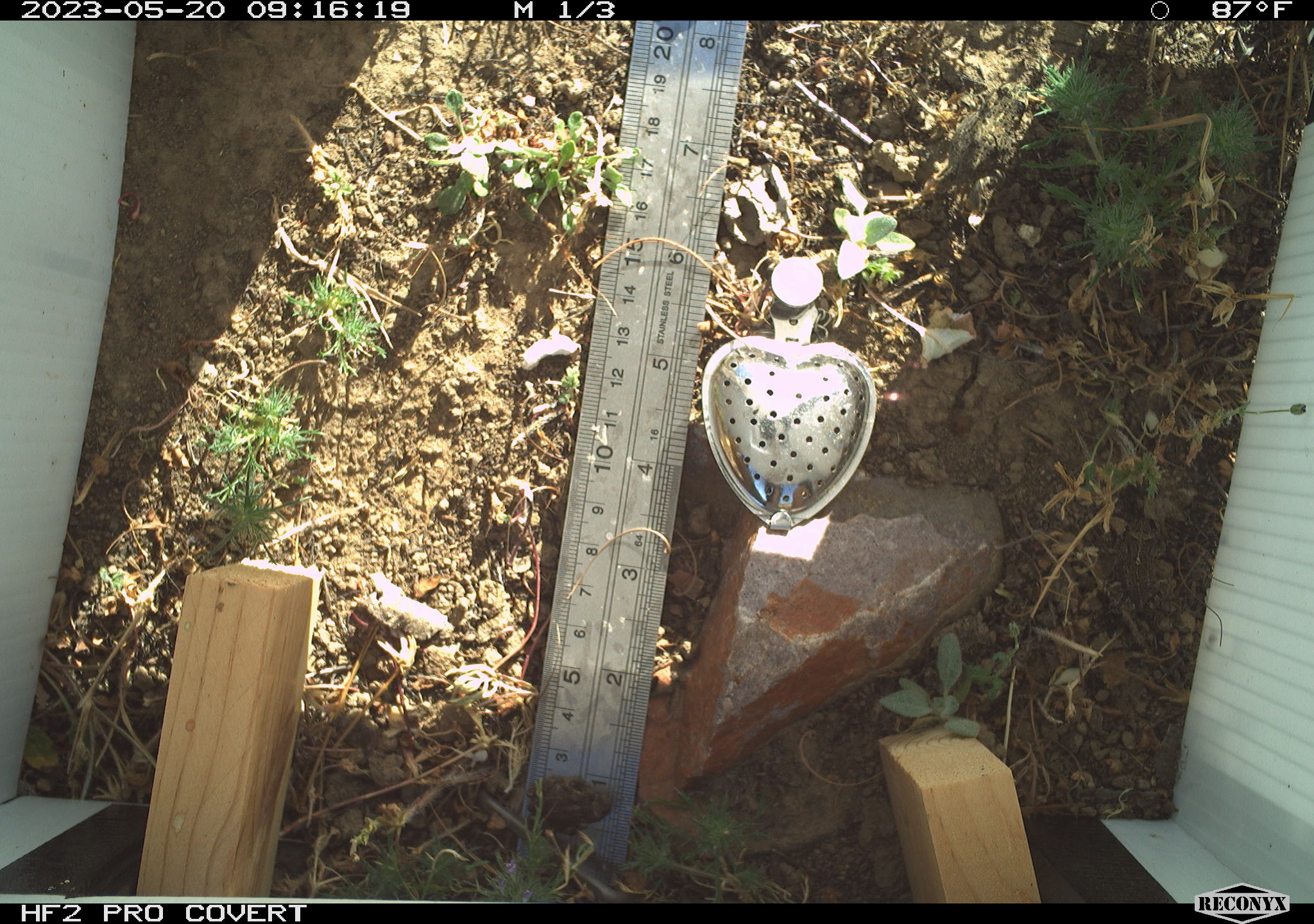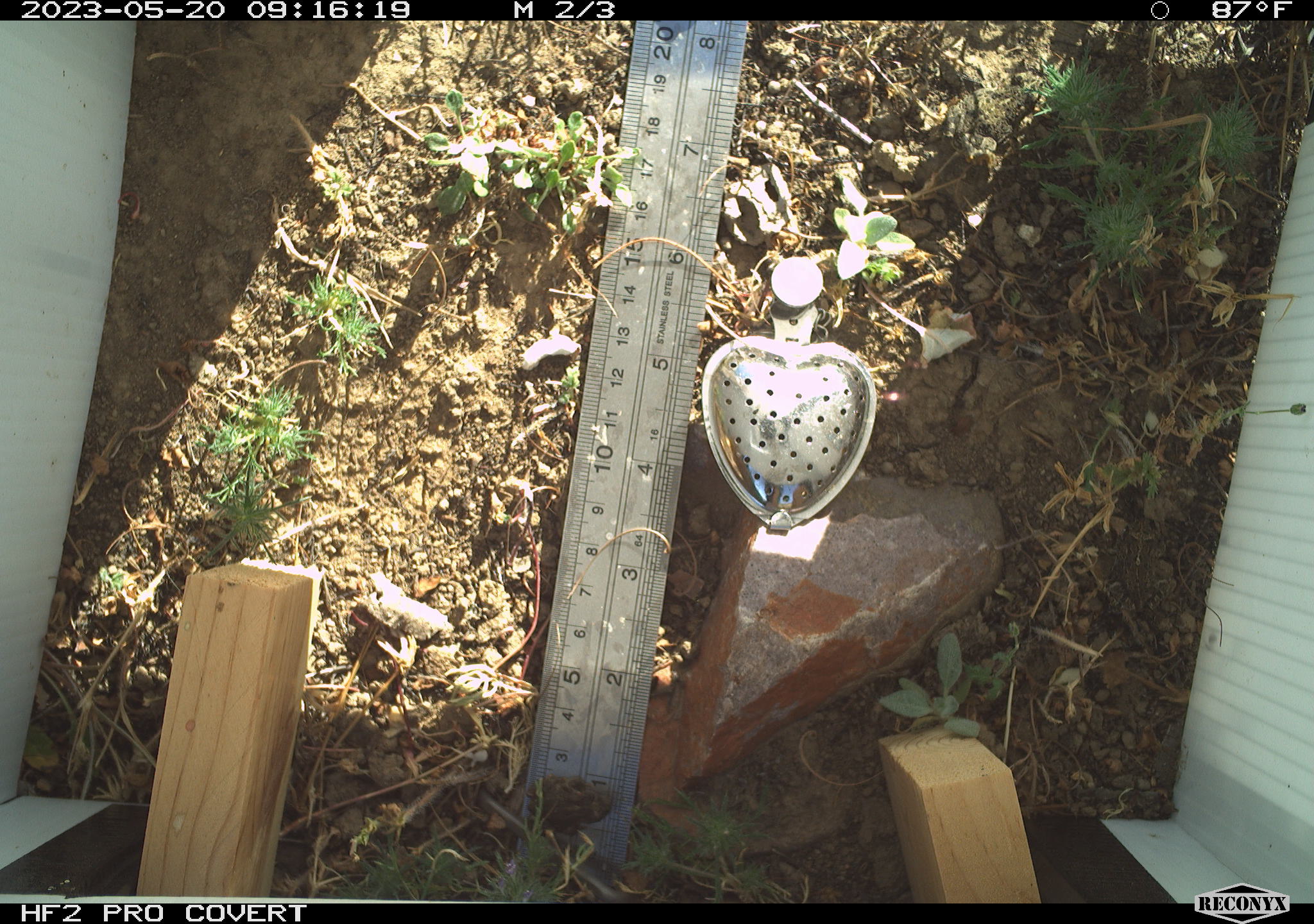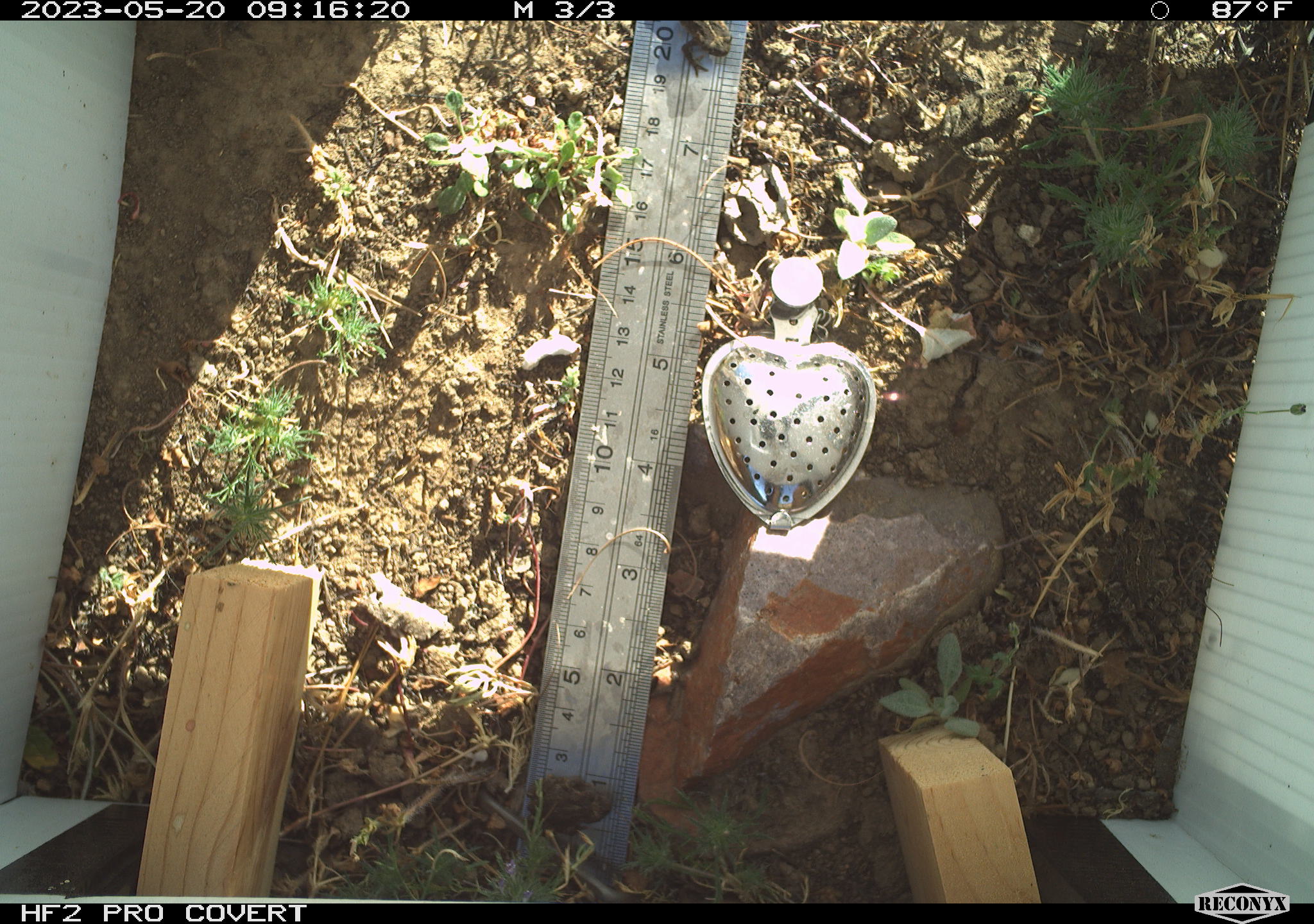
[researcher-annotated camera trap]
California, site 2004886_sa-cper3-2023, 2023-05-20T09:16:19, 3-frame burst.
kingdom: Animalia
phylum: Chordata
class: Amphibia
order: Anura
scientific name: Anura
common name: frogs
Frogs (Anura).